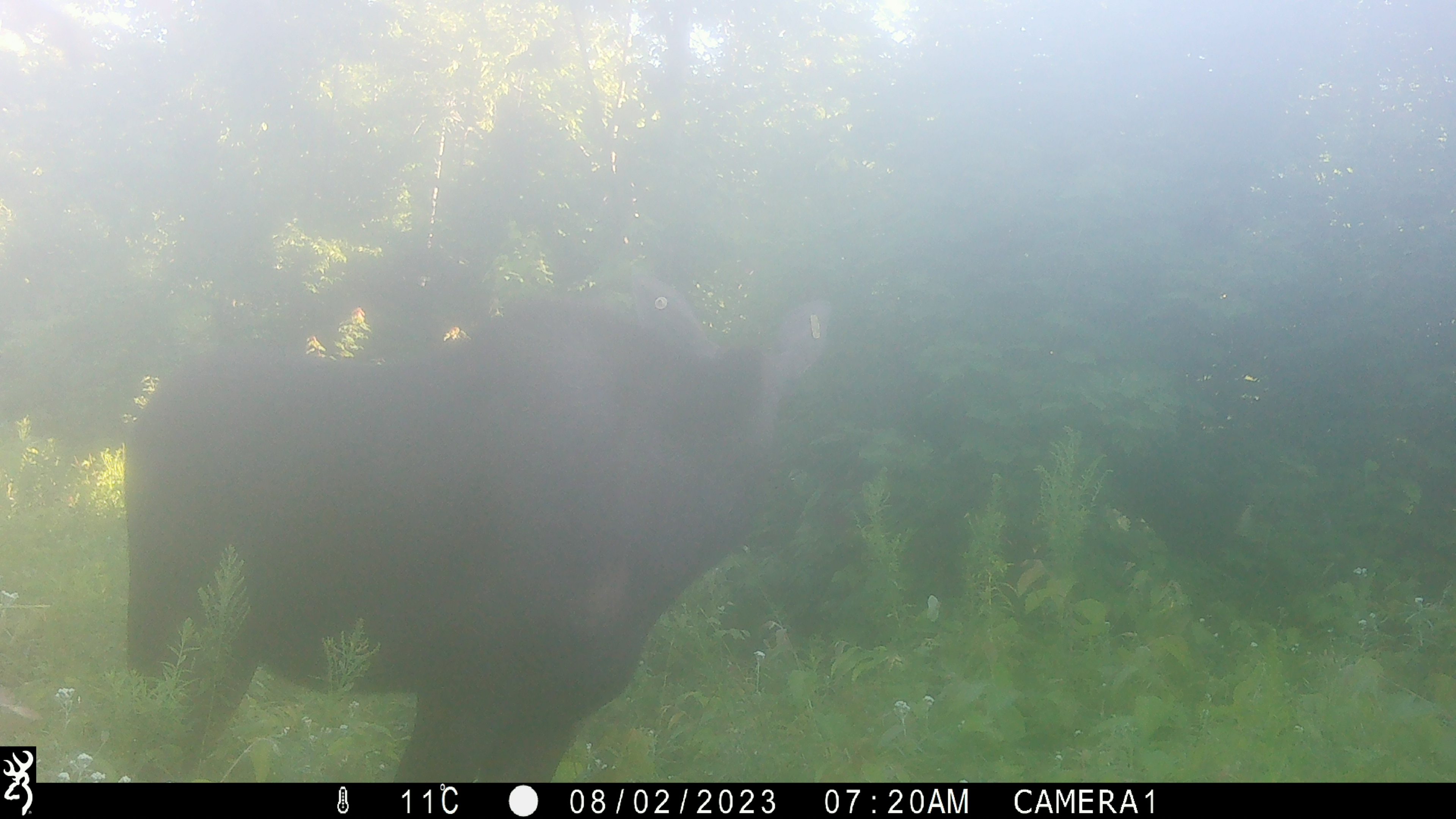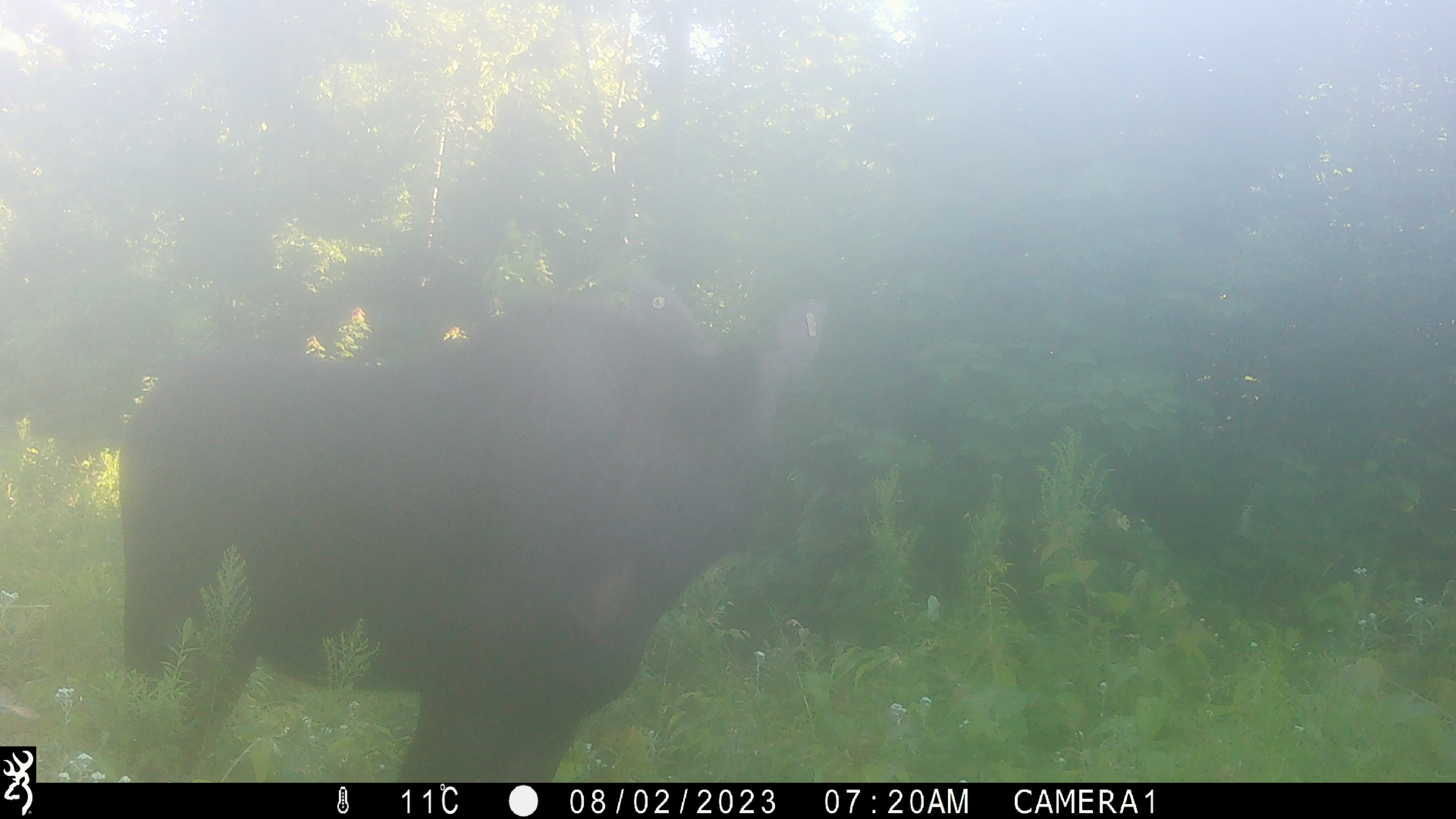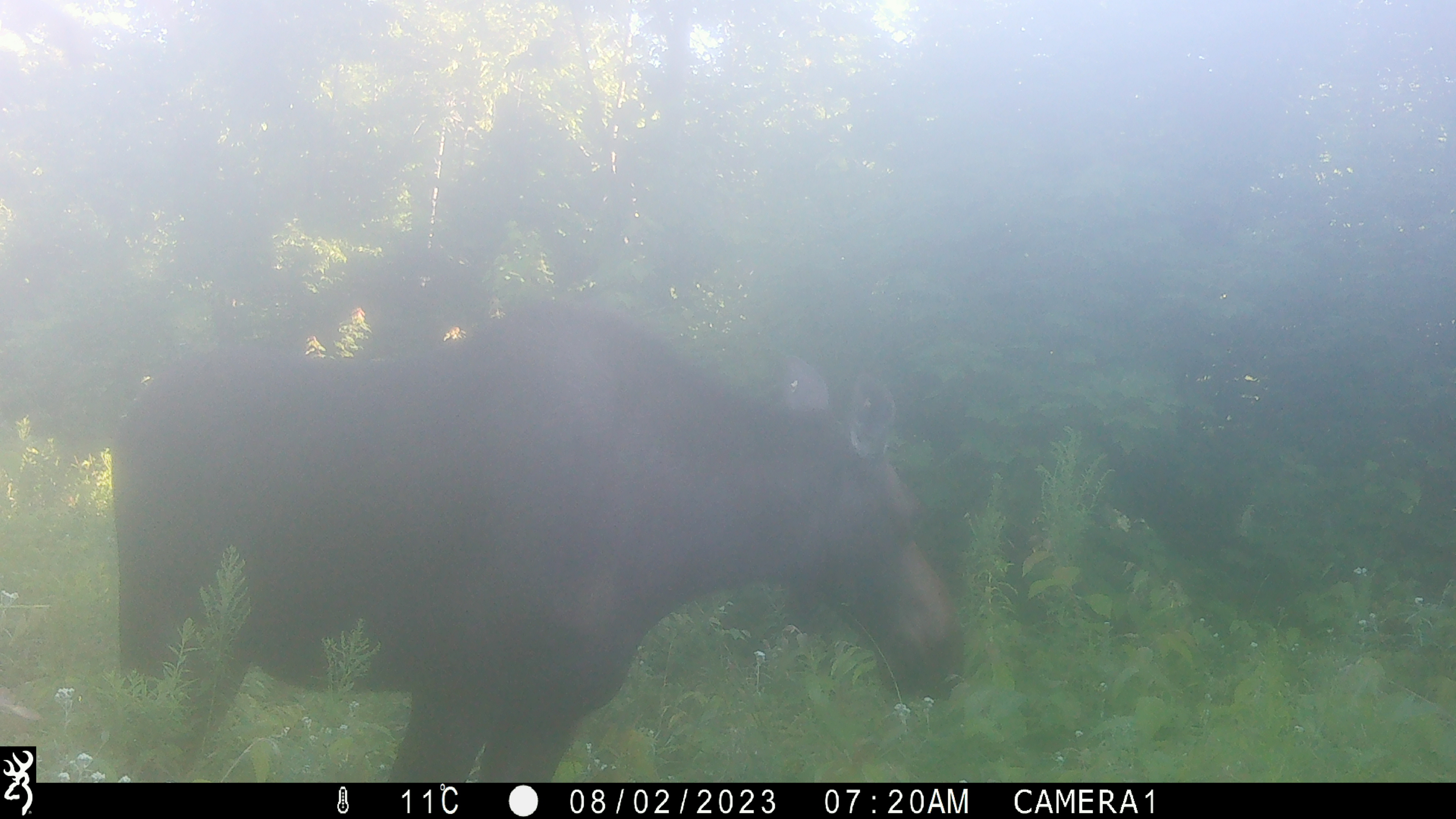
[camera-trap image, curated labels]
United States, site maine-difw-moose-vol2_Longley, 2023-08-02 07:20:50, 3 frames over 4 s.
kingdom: Animalia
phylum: Chordata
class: Mammalia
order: Artiodactyla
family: Cervidae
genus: Alces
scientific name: Alces alces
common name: moose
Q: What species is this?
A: Moose (Alces alces).